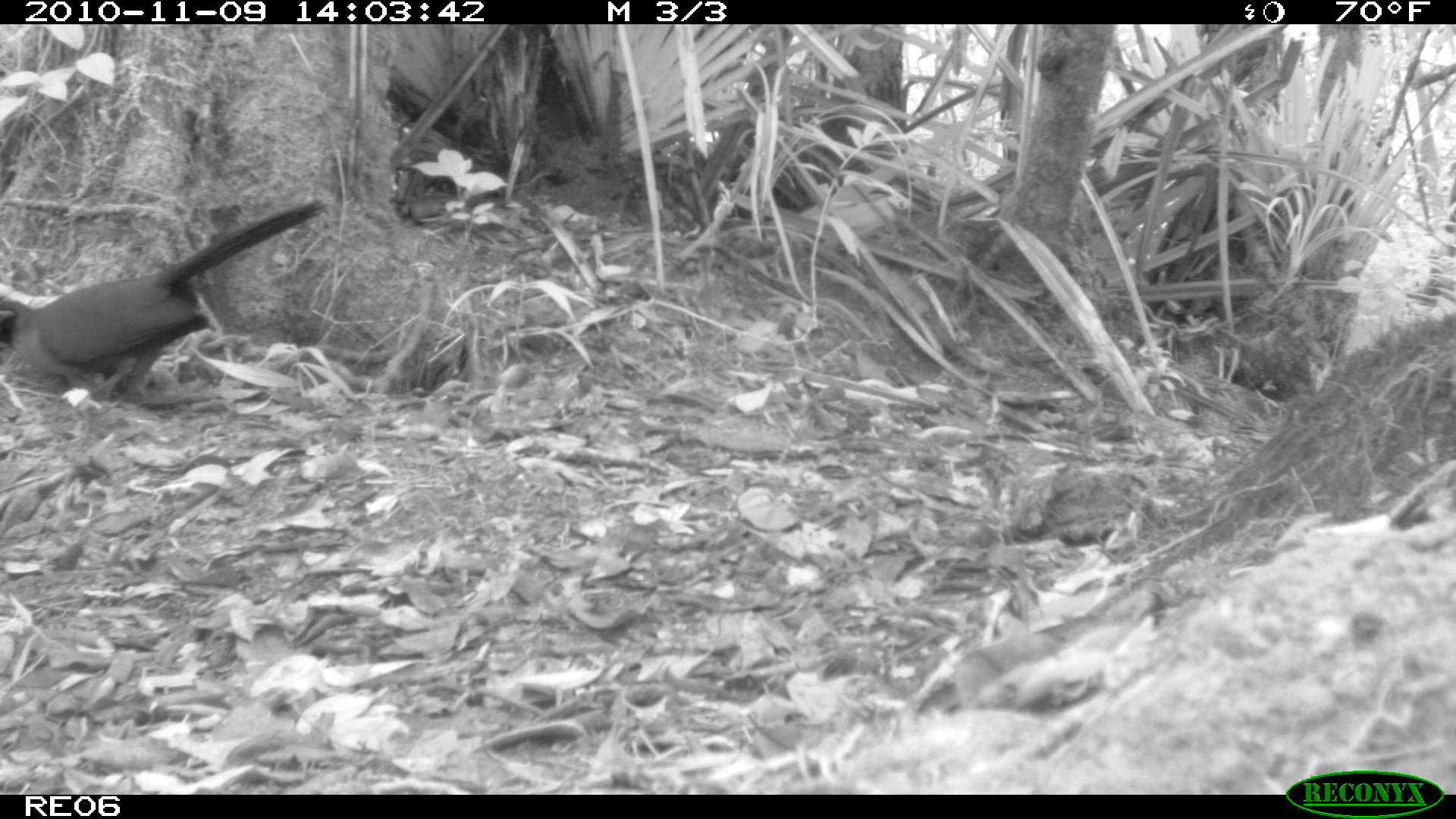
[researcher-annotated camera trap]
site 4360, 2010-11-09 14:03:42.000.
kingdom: Animalia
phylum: Chordata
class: Aves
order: Cuculiformes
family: Cuculidae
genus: Coua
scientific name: Coua serriana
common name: red-breasted coua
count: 1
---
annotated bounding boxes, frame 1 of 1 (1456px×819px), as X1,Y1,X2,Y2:
coua serriana: 0,198,324,401